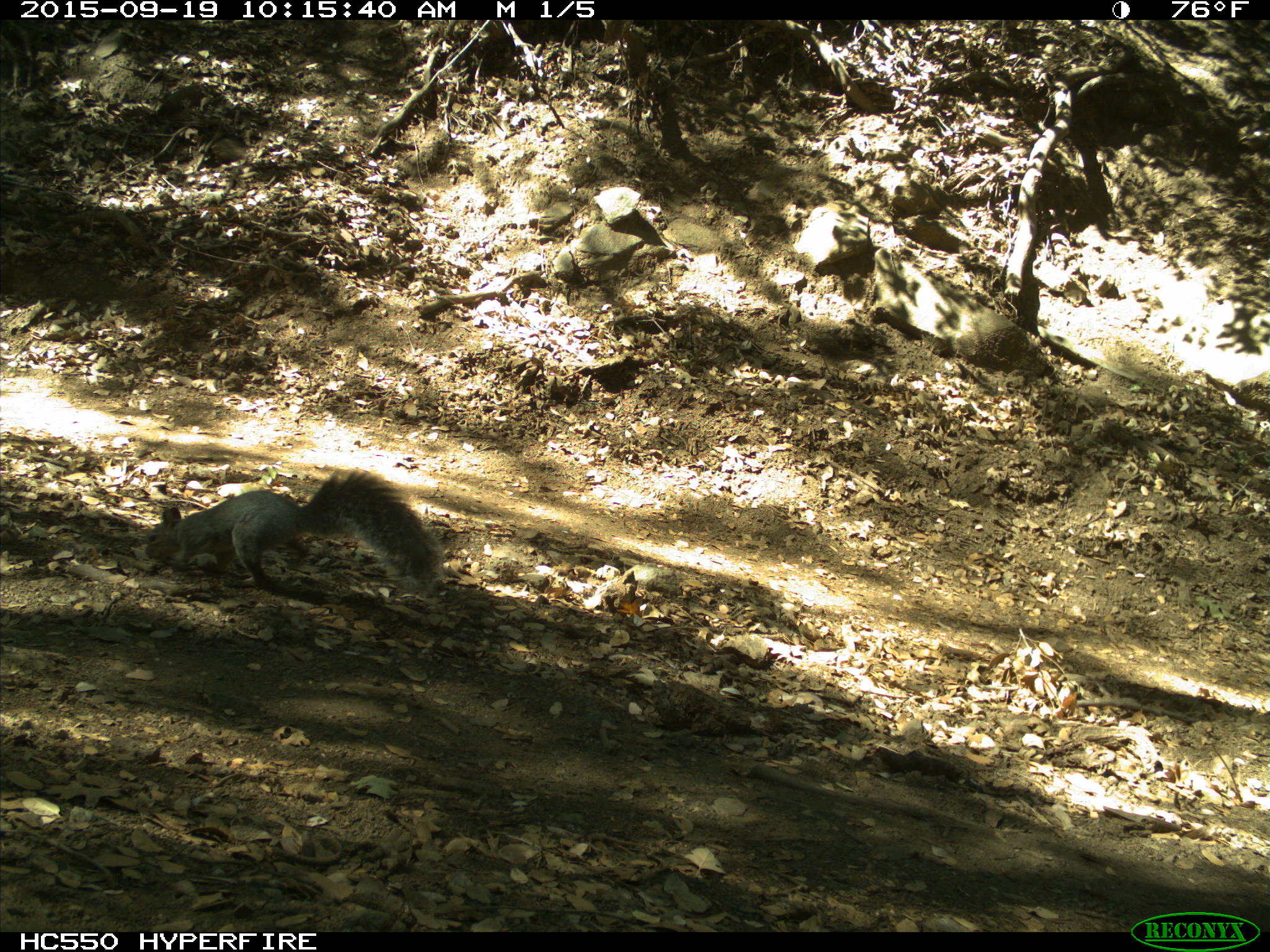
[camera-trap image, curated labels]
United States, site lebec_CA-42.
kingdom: Animalia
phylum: Chordata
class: Mammalia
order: Rodentia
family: Sciuridae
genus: Sciurus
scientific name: Sciurus carolinensis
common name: eastern gray squirrel